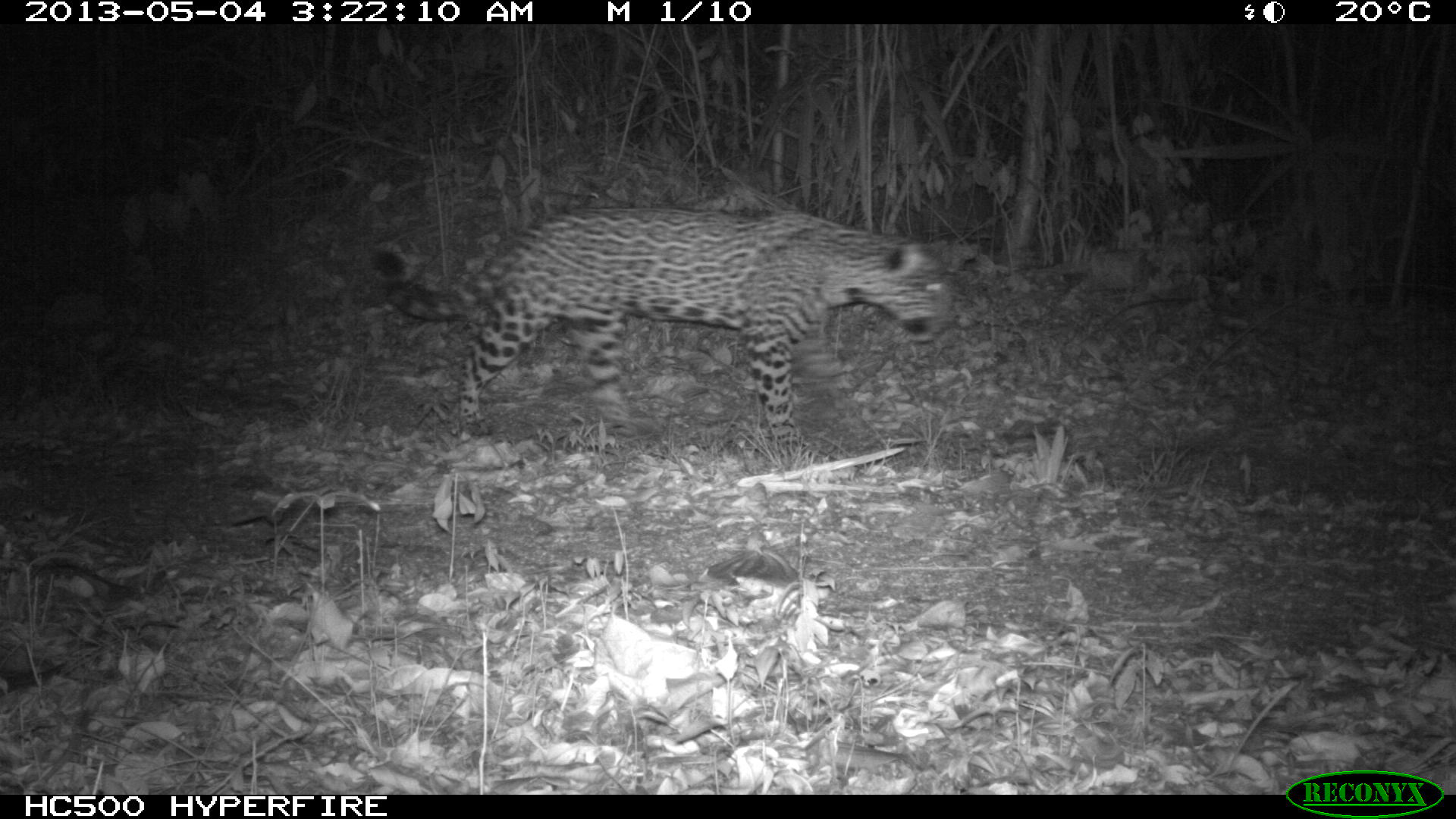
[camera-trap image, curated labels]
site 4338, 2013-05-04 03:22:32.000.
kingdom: Animalia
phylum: Chordata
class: Mammalia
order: Carnivora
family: Felidae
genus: Panthera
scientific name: Panthera onca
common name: jaguar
Panthera onca (jaguar), count 1, sex female.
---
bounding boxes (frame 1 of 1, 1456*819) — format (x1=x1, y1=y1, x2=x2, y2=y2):
panthera onca: (x1=372, y1=203, x2=952, y2=451)